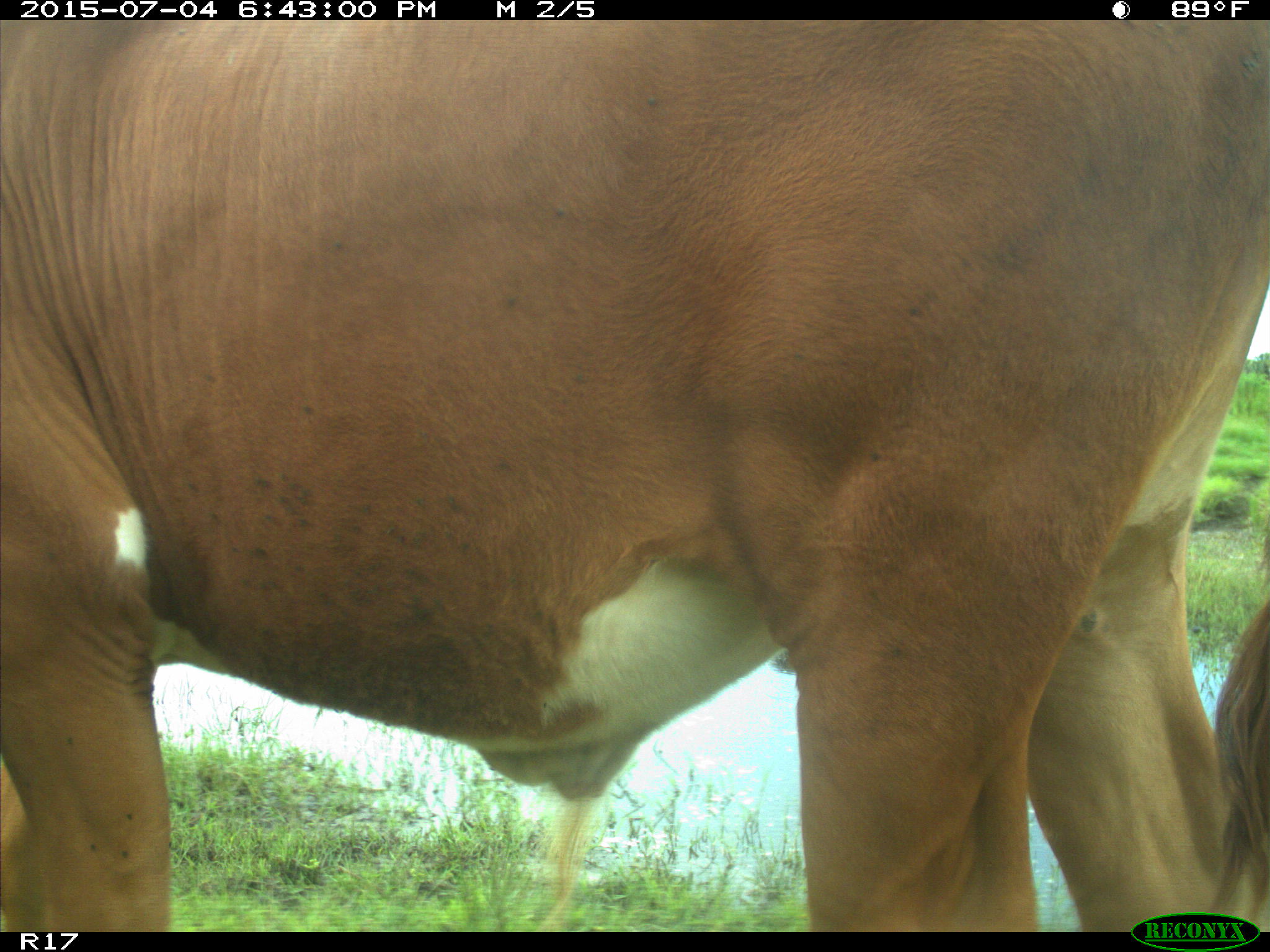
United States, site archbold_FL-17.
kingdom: Animalia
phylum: Chordata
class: Mammalia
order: Artiodactyla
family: Bovidae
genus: Bos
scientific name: Bos taurus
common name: domestic cow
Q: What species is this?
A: Bos taurus (domestic cow).